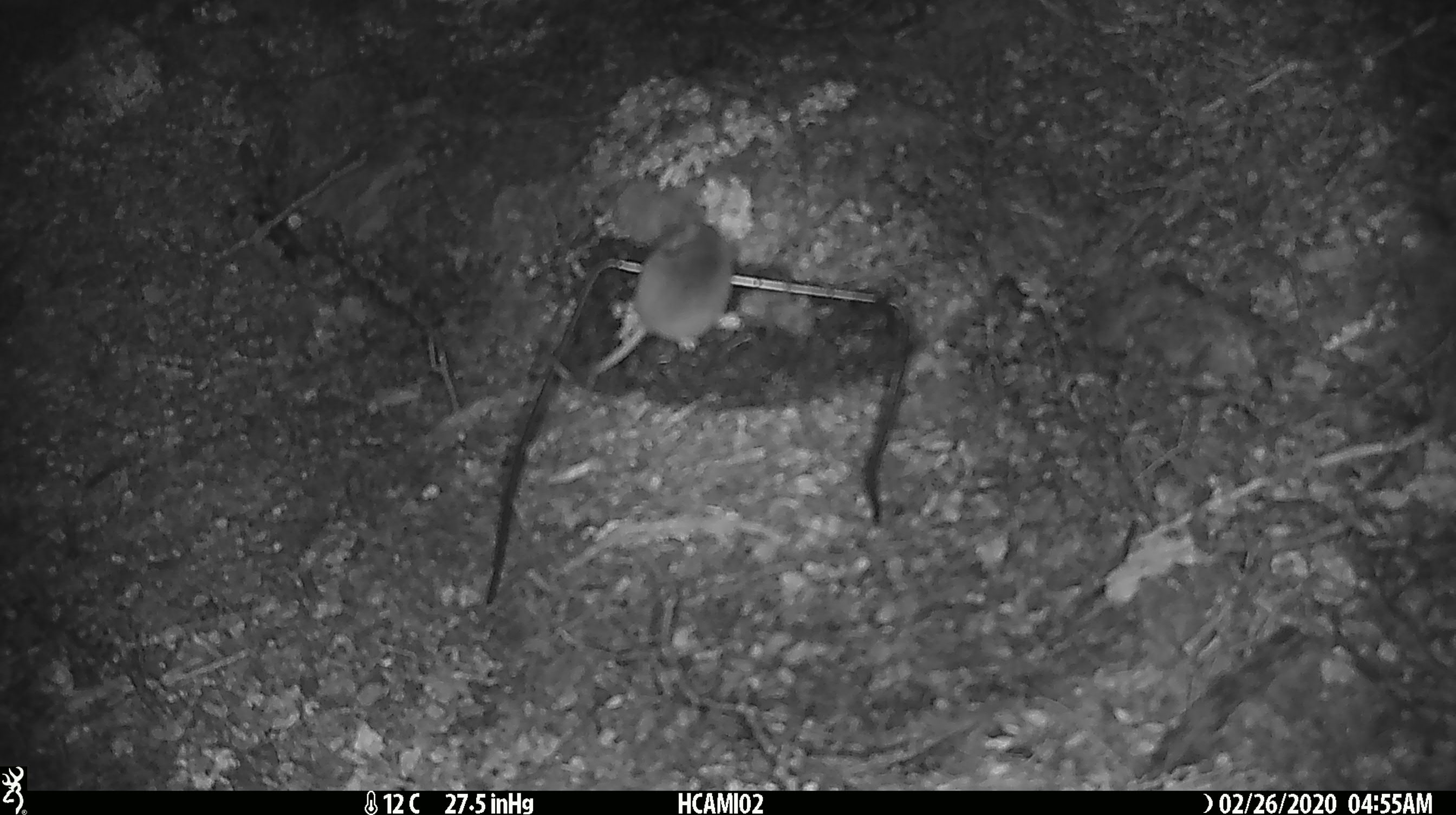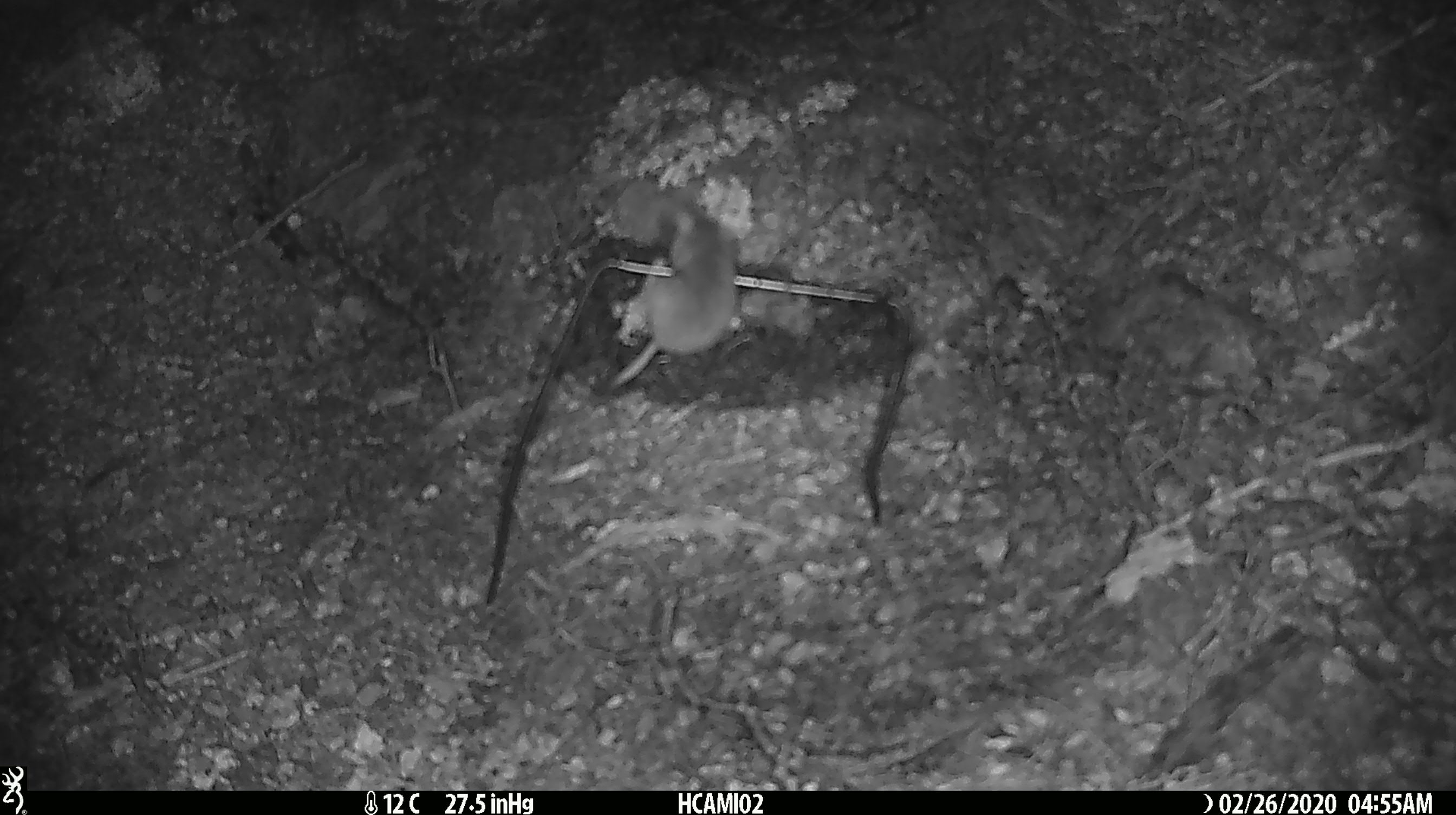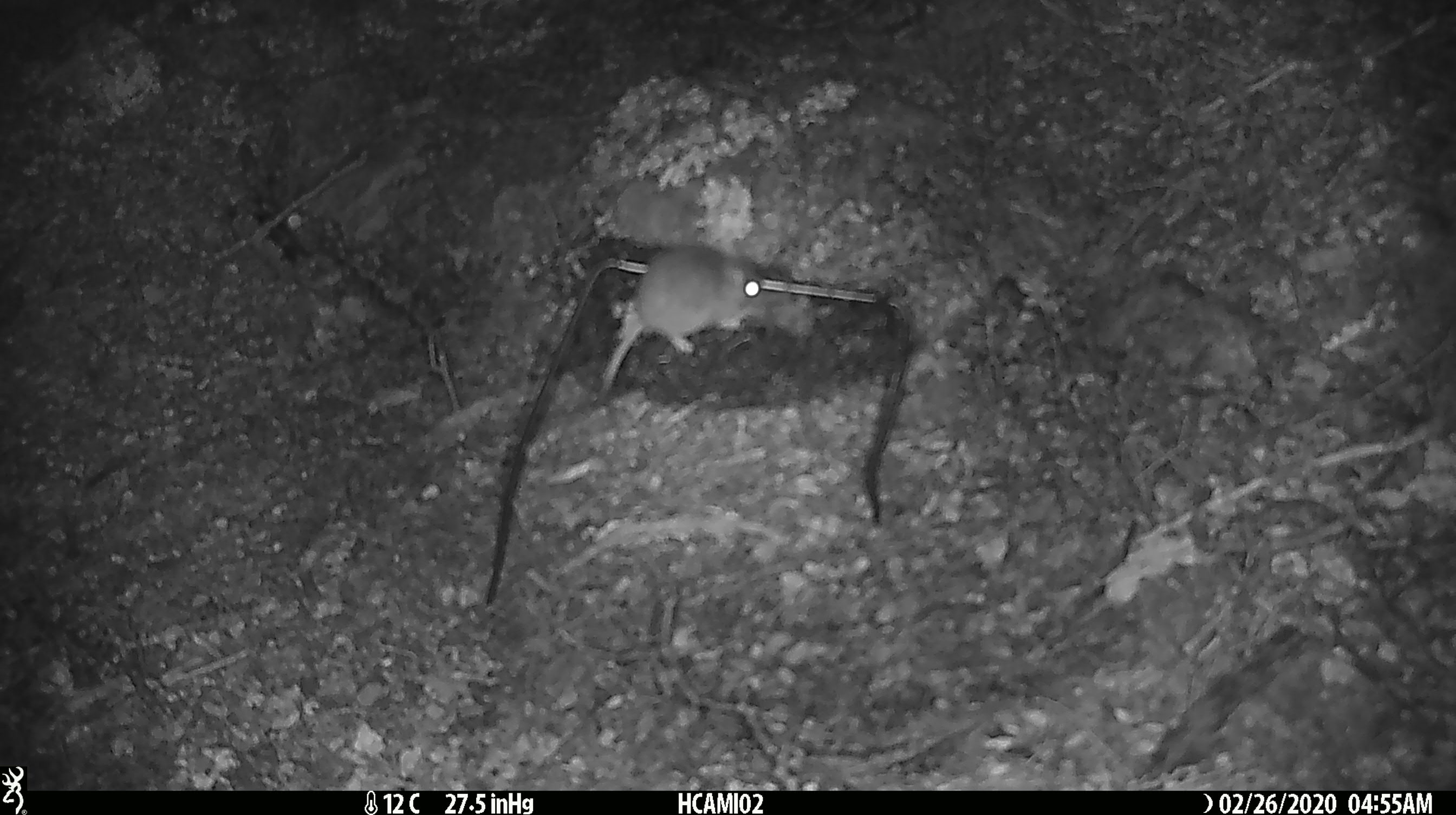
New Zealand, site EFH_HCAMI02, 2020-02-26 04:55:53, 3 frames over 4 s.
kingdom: Animalia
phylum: Chordata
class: Mammalia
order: Rodentia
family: Muridae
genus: Mus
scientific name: Mus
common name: mouse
Mouse (Mus).